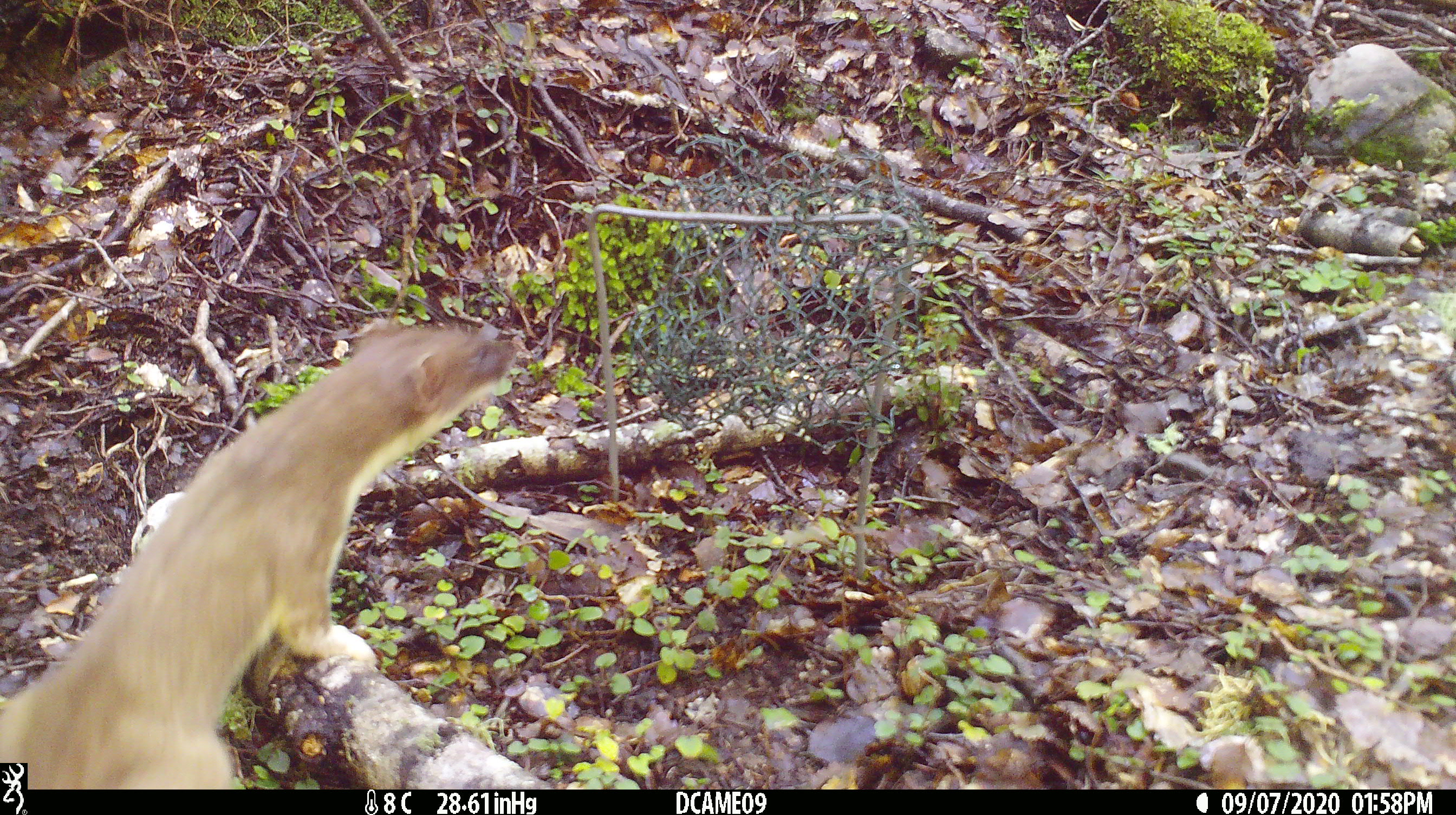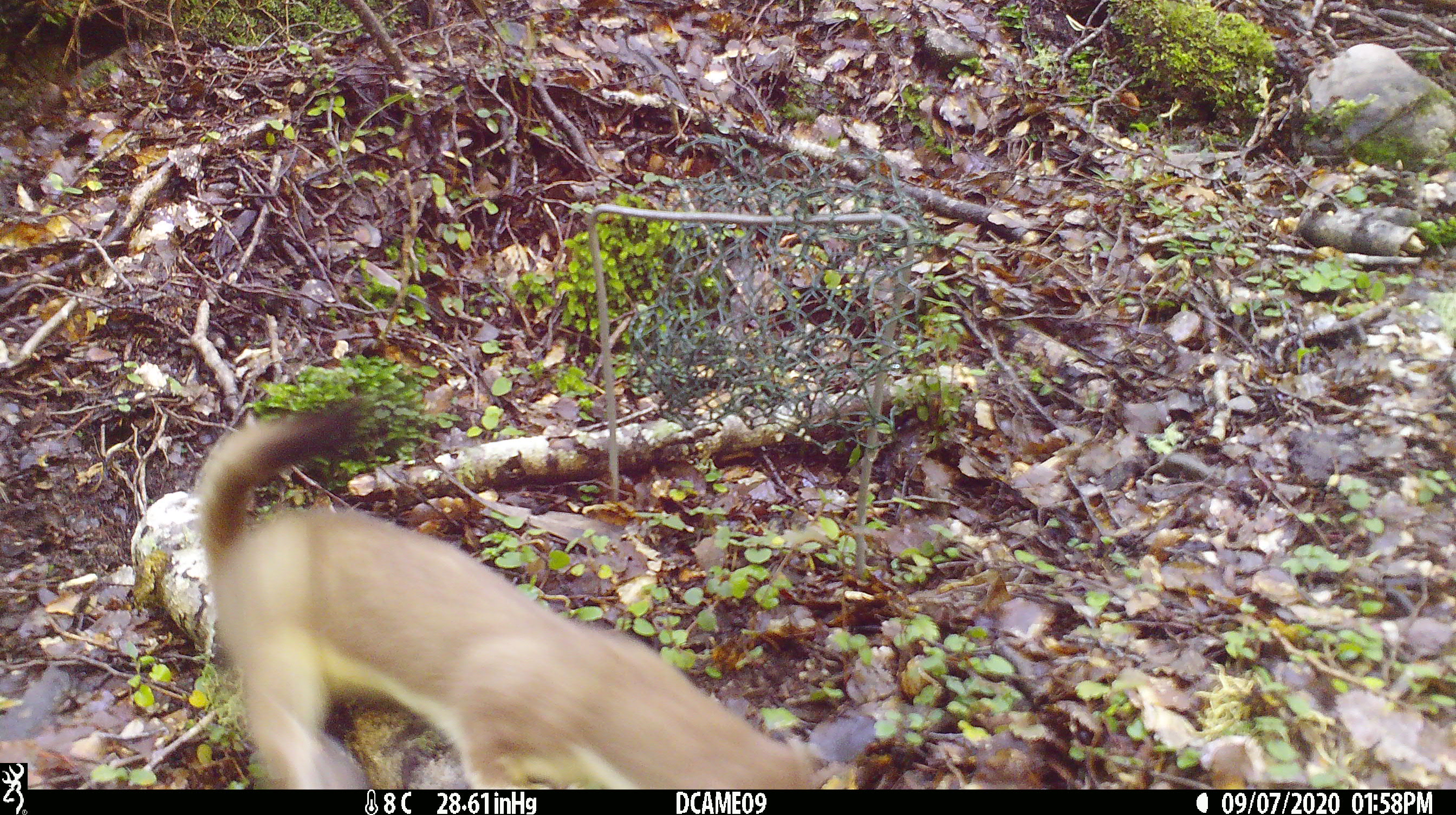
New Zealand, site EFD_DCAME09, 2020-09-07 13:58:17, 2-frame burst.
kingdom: Animalia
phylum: Chordata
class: Mammalia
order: Carnivora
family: Mustelidae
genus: Mustela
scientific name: Mustela erminea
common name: stoat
Stoat (Mustela erminea).